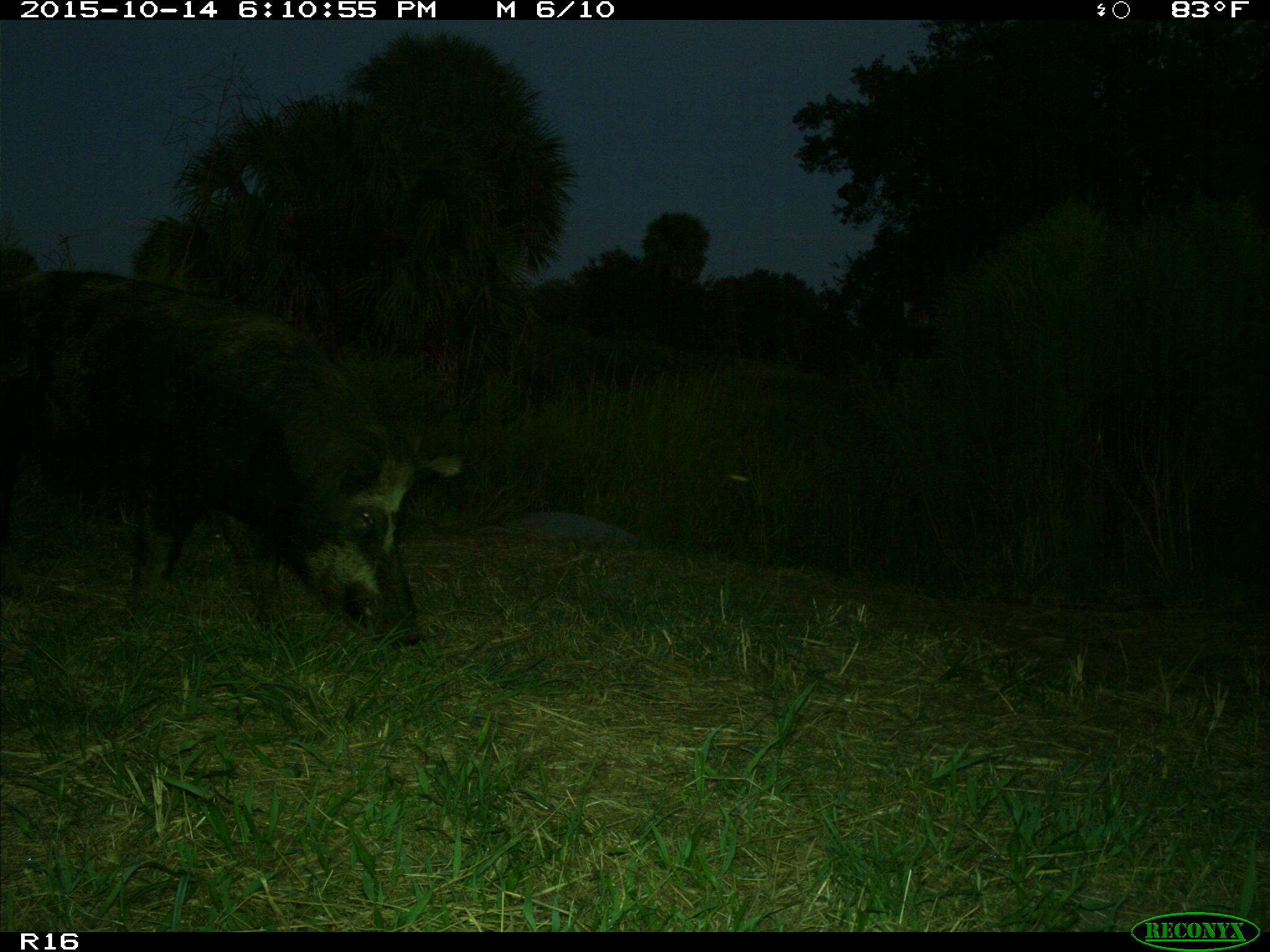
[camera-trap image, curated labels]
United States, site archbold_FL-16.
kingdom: Animalia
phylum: Chordata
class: Mammalia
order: Artiodactyla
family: Suidae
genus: Sus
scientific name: Sus scrofa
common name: wild boar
Sus scrofa (wild boar).